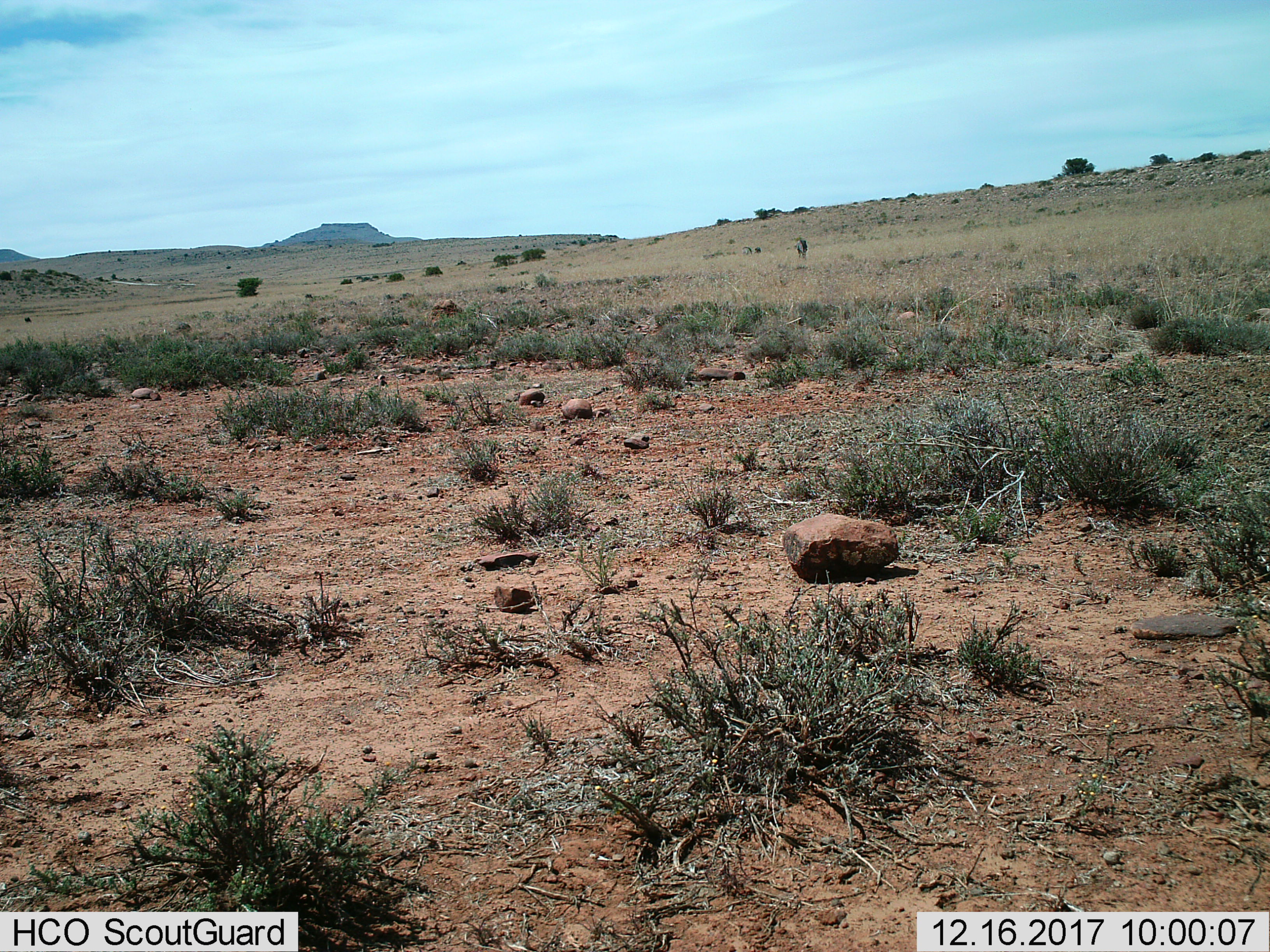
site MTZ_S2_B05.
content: unidentified animal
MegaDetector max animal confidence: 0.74